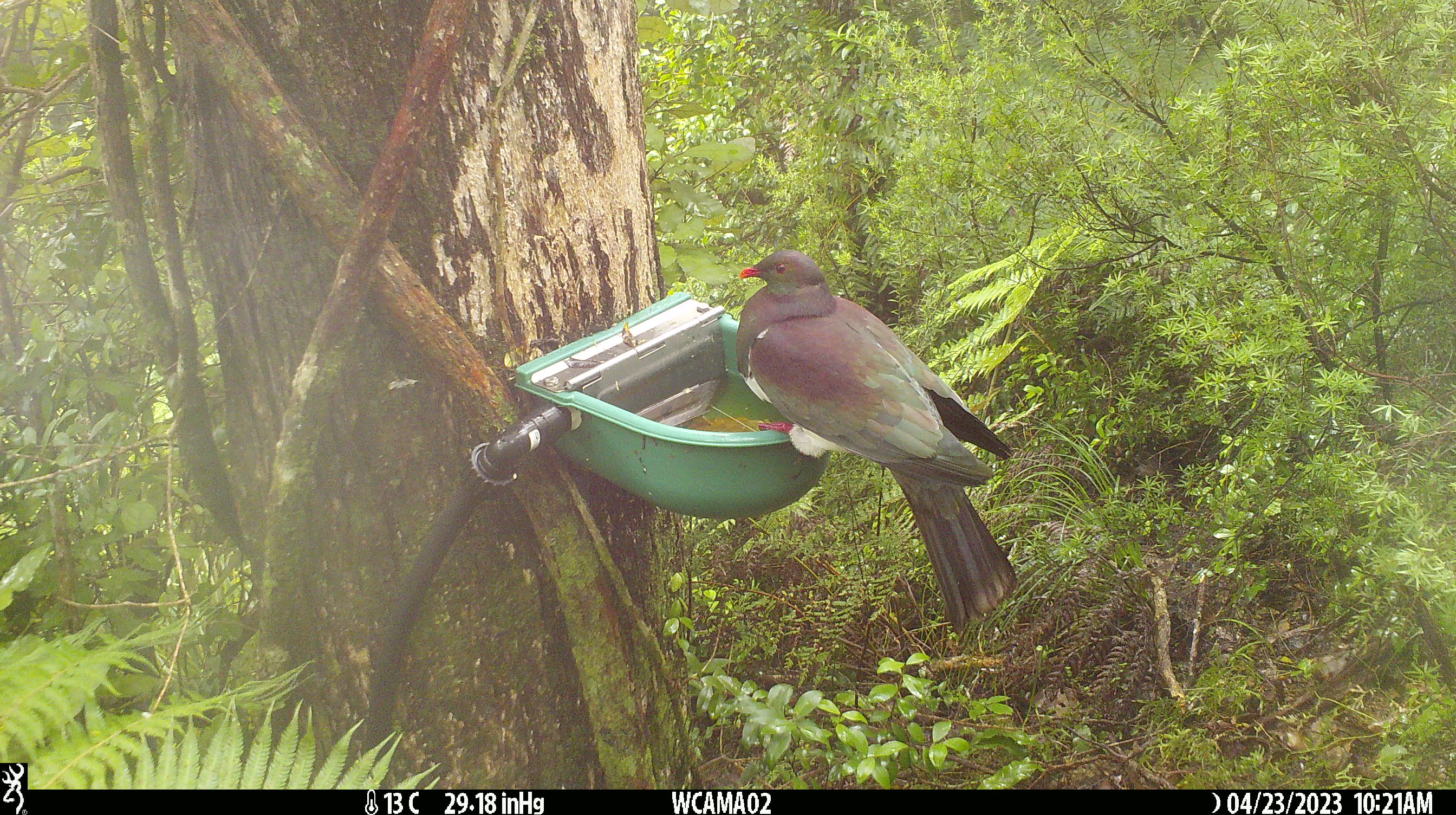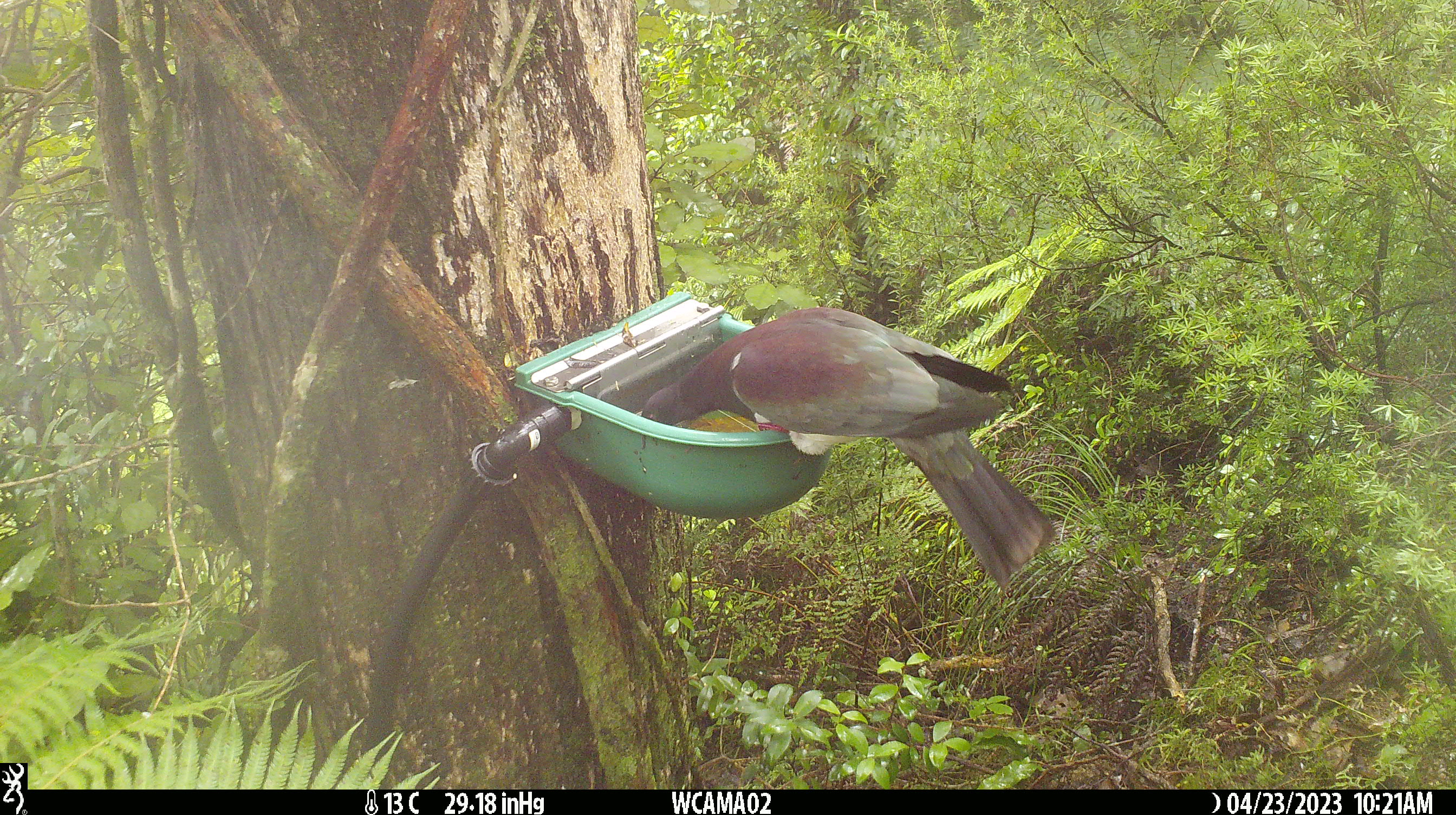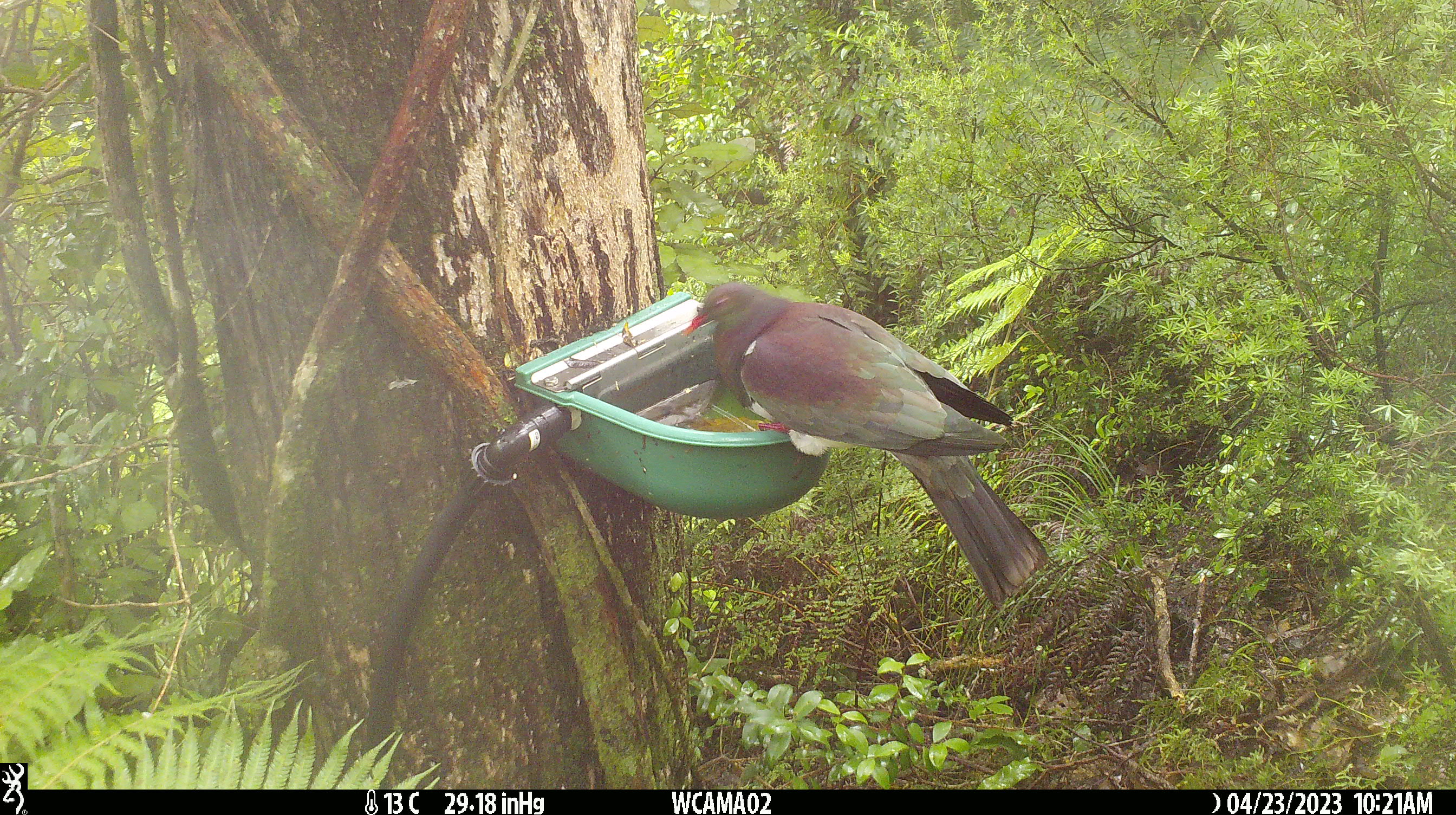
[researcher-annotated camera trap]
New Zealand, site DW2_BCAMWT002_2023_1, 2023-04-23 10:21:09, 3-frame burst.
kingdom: Animalia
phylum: Chordata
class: Aves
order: Columbiformes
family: Columbidae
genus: Hemiphaga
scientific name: Hemiphaga novaeseelandiae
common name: new zealand pigeon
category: kereru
Kereru (new zealand pigeon) (Hemiphaga novaeseelandiae).